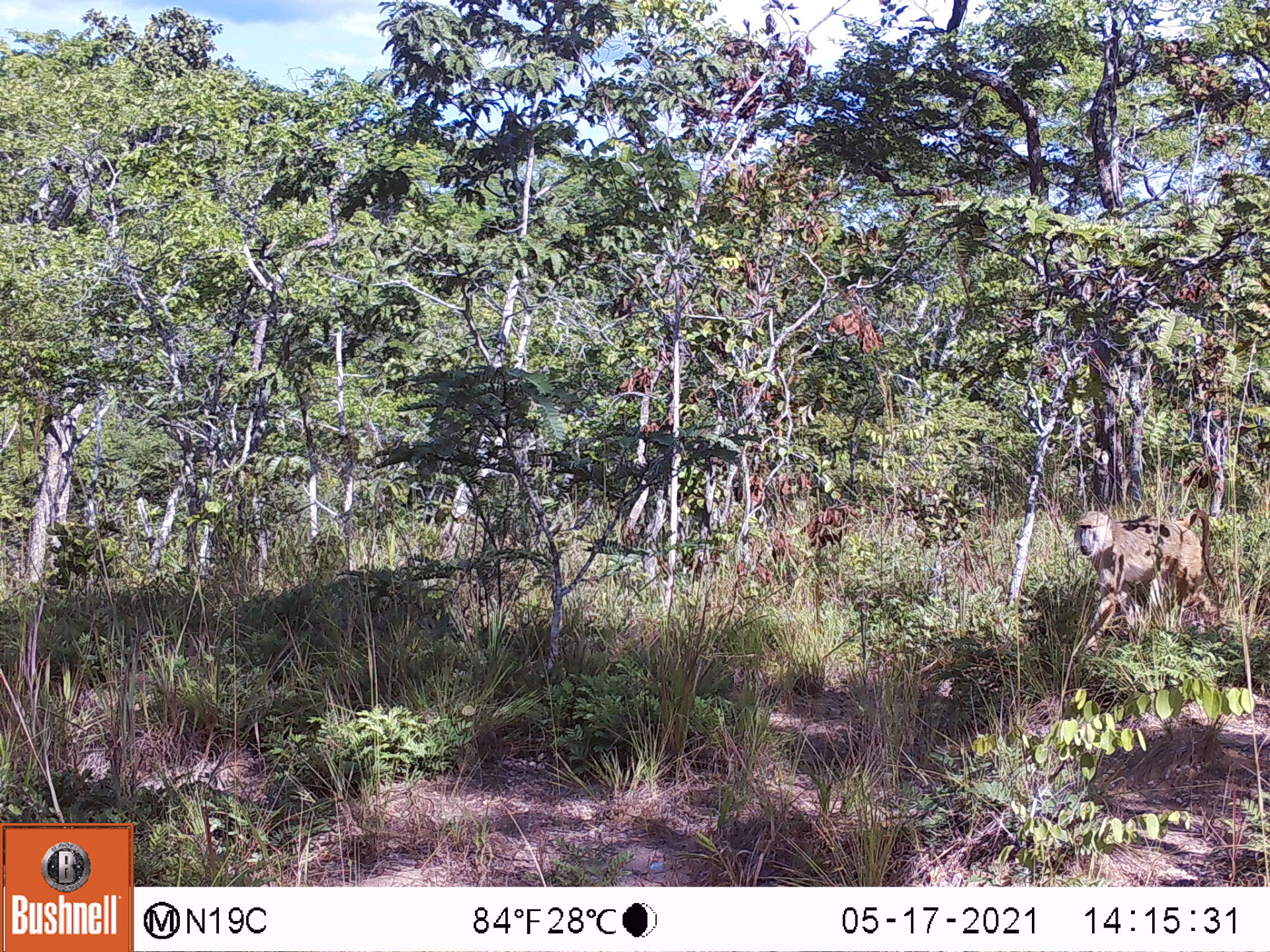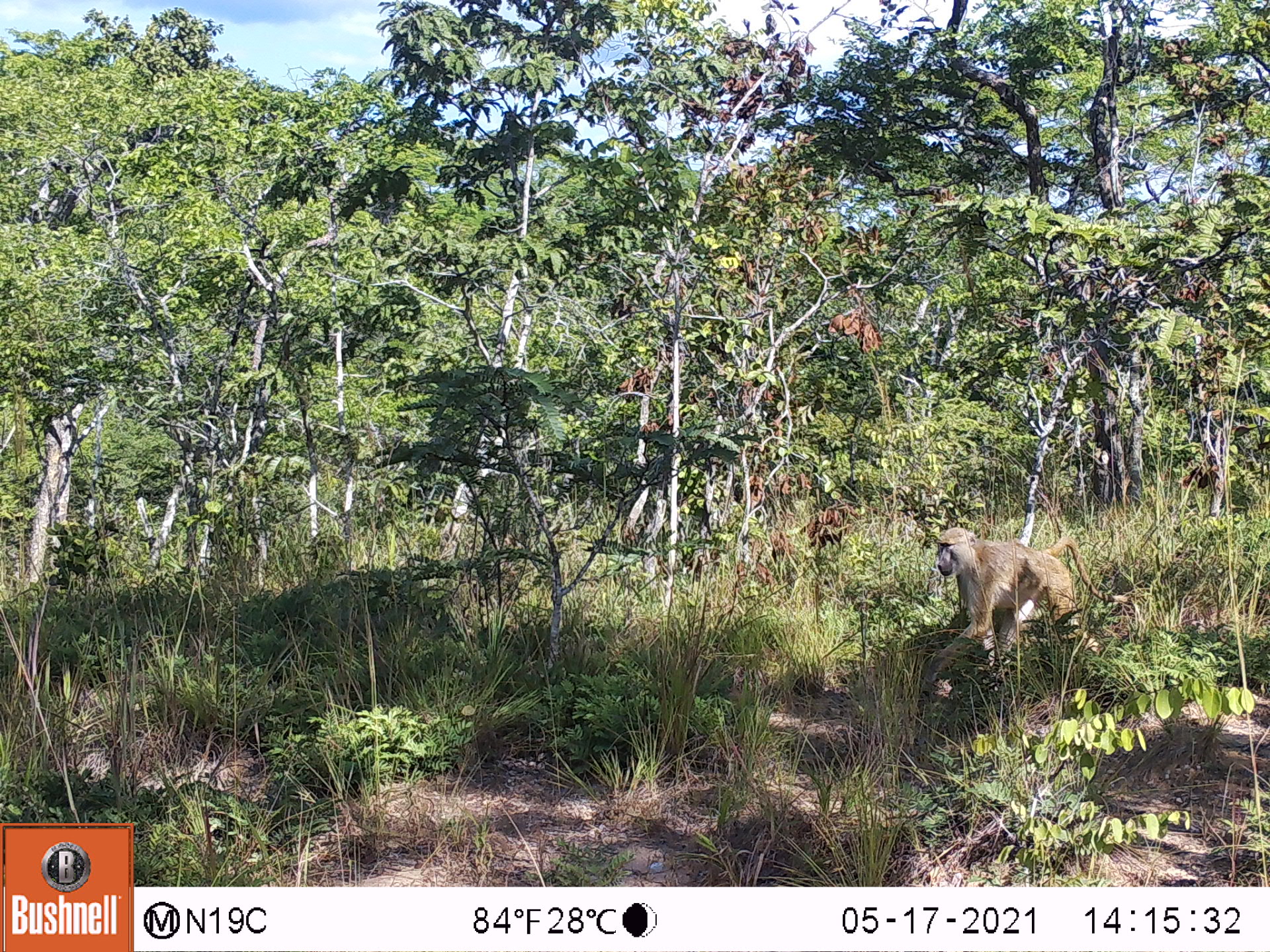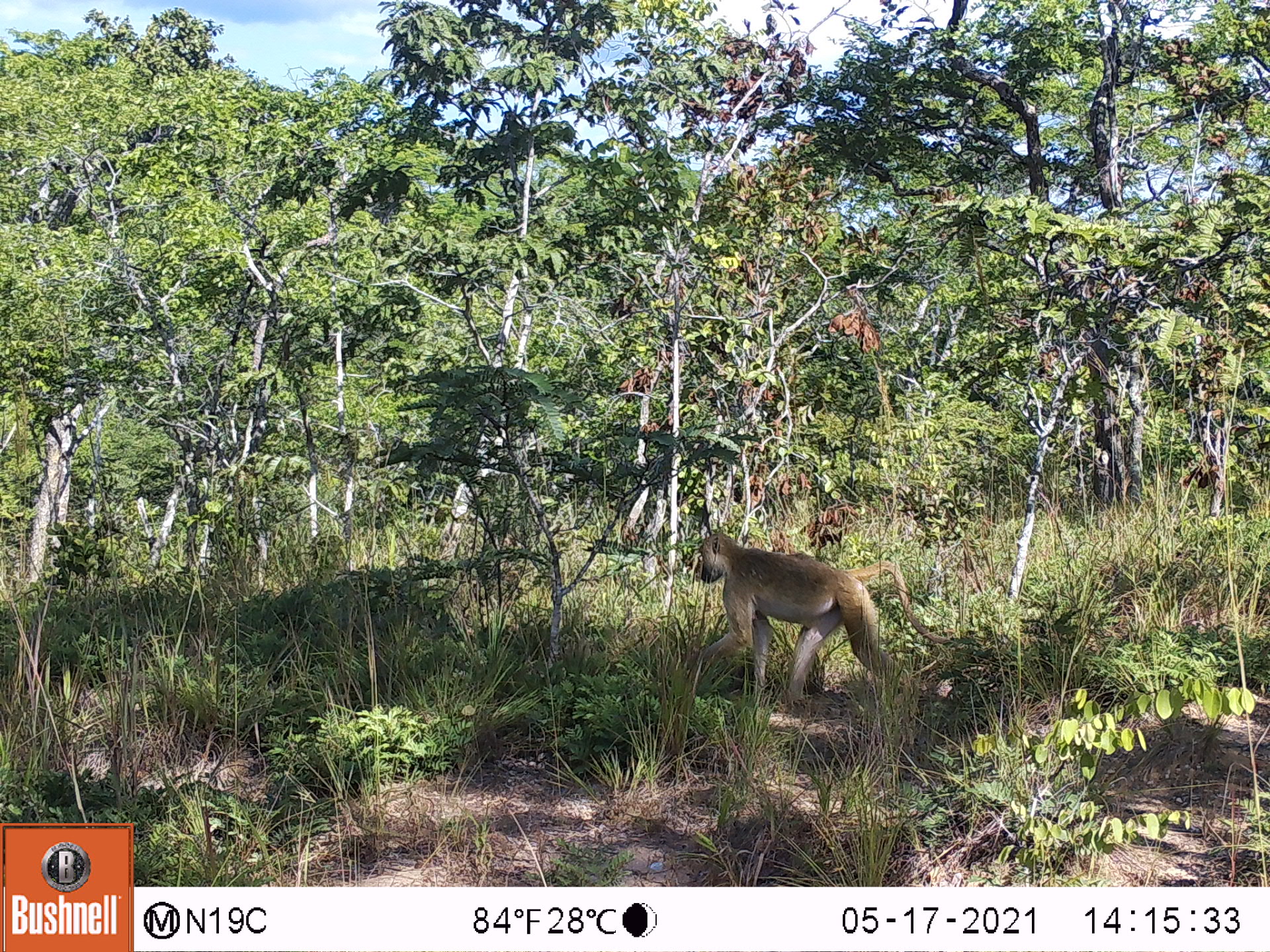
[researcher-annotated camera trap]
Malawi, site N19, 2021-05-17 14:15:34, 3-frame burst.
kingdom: Animalia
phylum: Chordata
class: Mammalia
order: Primates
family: Cercopithecidae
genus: Papio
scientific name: Papio cynocephalus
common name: yellow baboon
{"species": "yellow baboon (Papio cynocephalus)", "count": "1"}